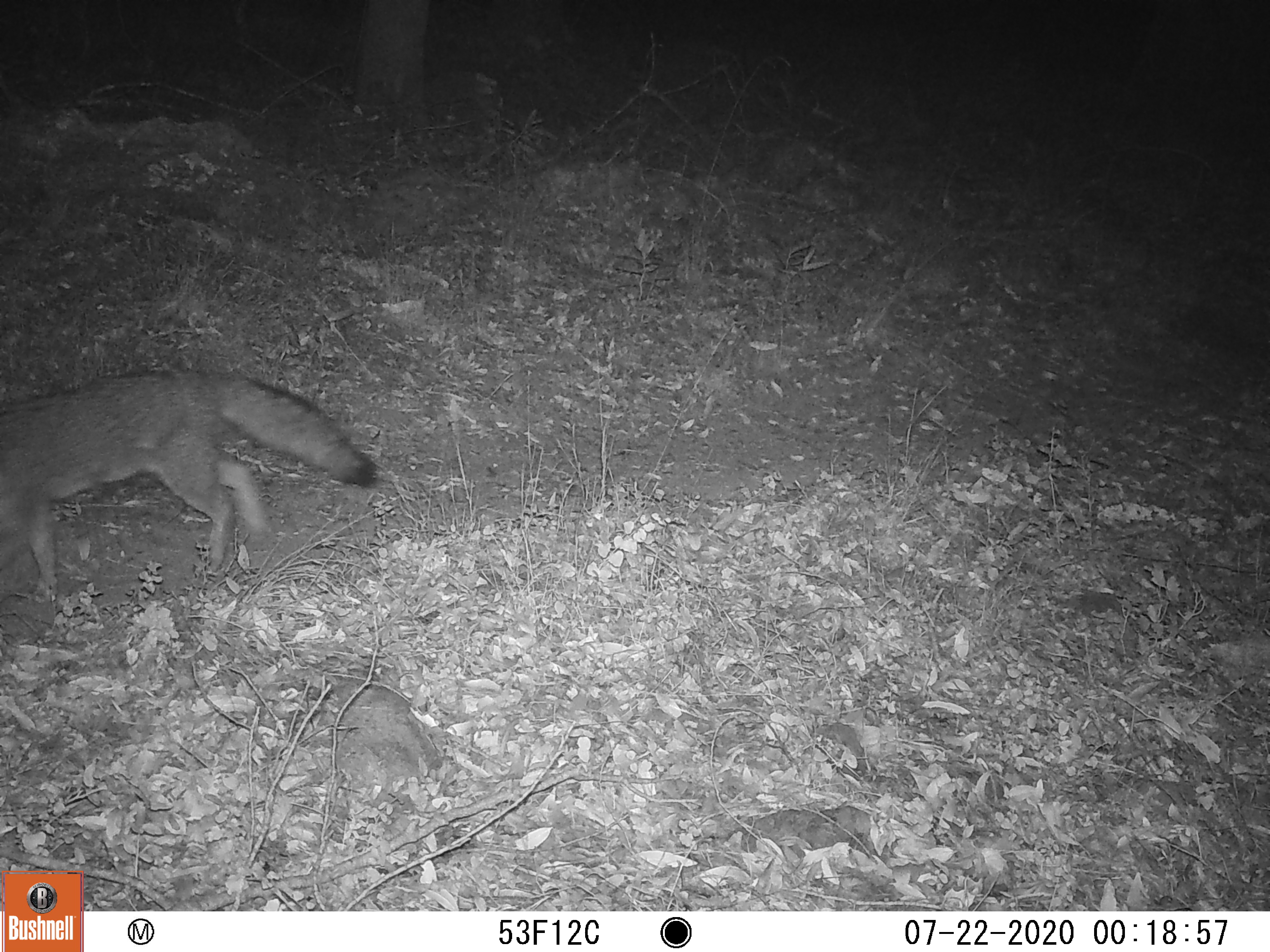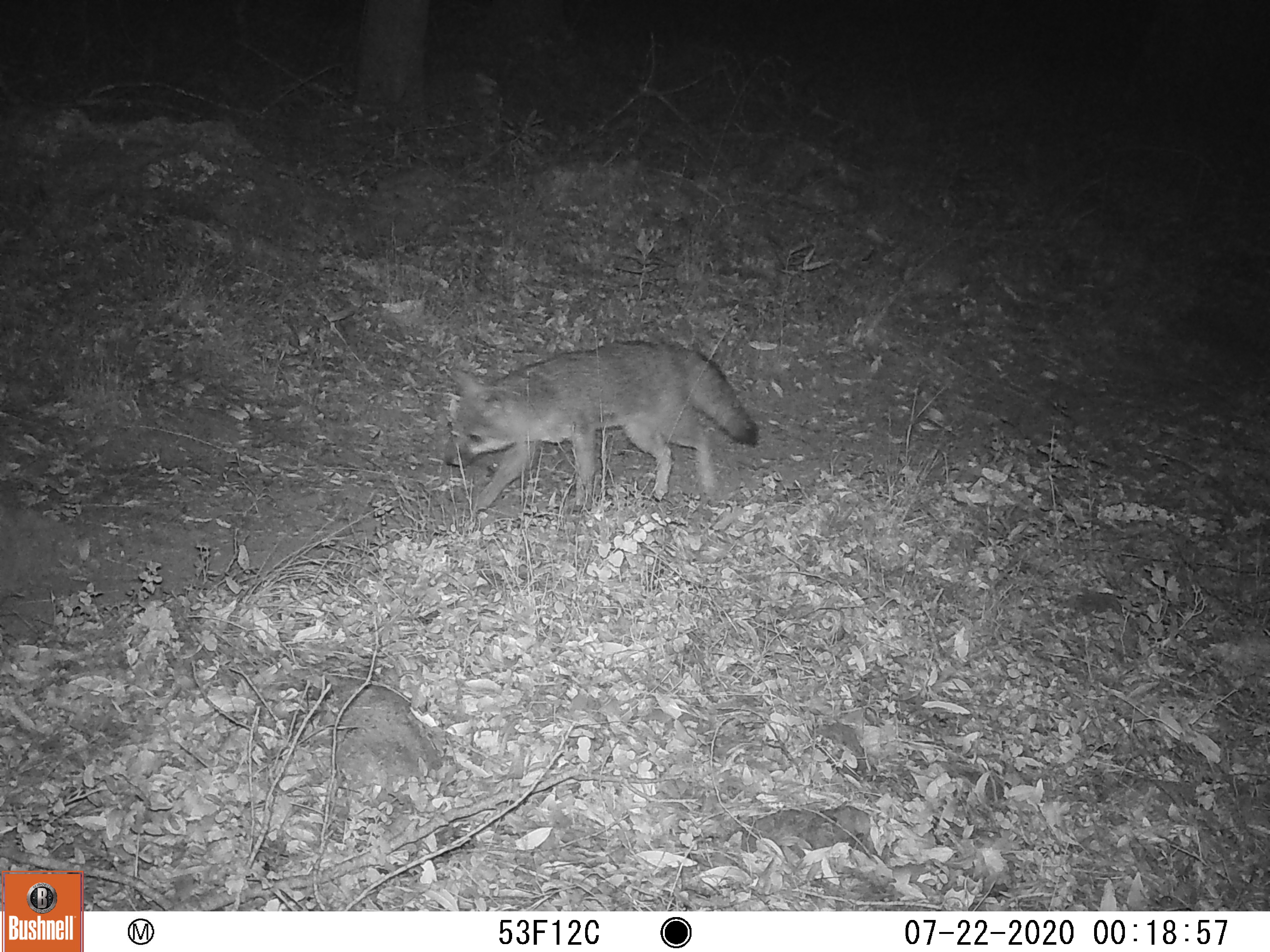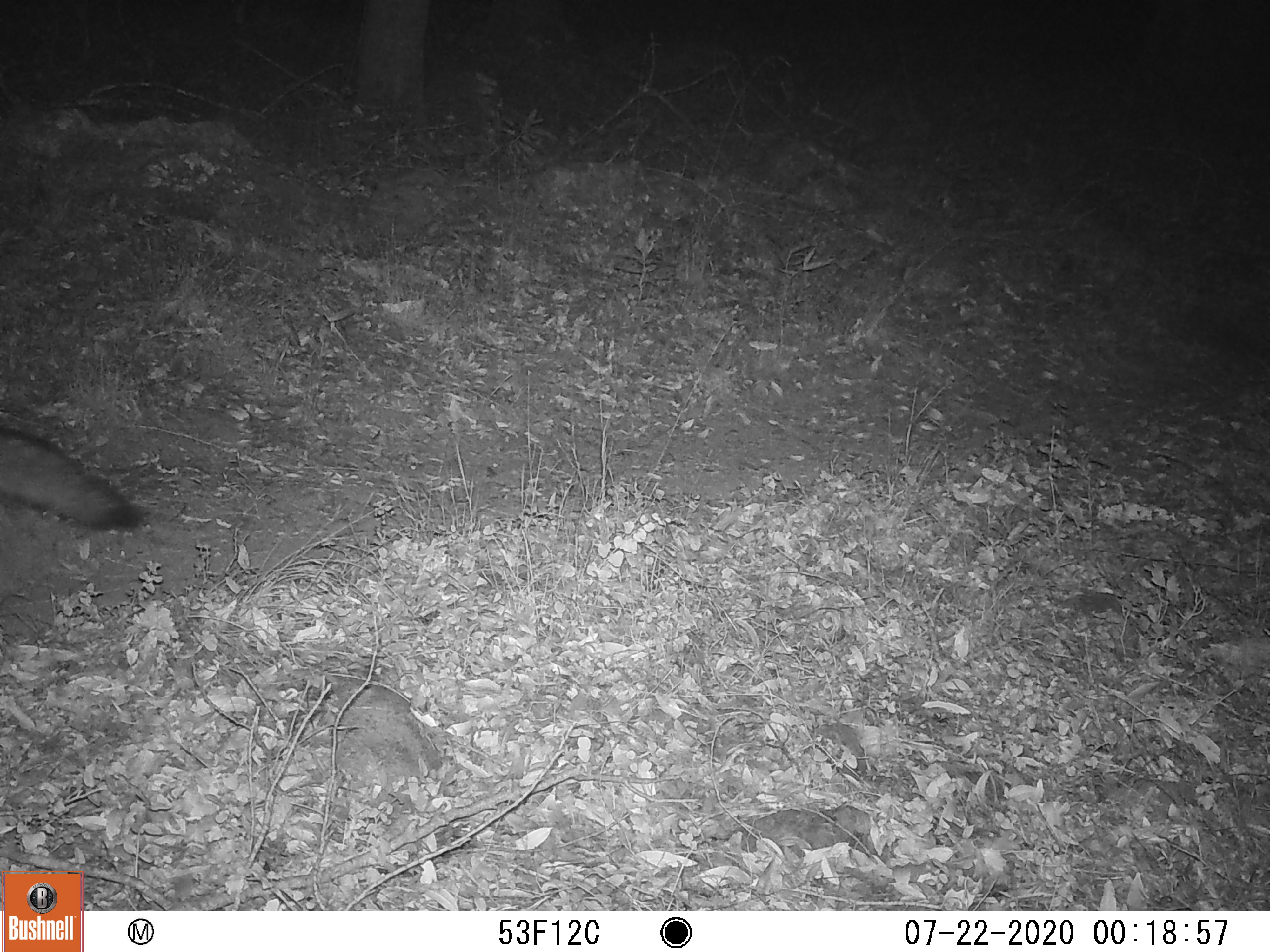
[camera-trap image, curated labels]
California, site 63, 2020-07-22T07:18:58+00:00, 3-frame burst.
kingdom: Animalia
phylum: Chordata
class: Mammalia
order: Carnivora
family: Canidae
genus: Urocyon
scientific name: Urocyon cinereoargenteus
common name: gray fox